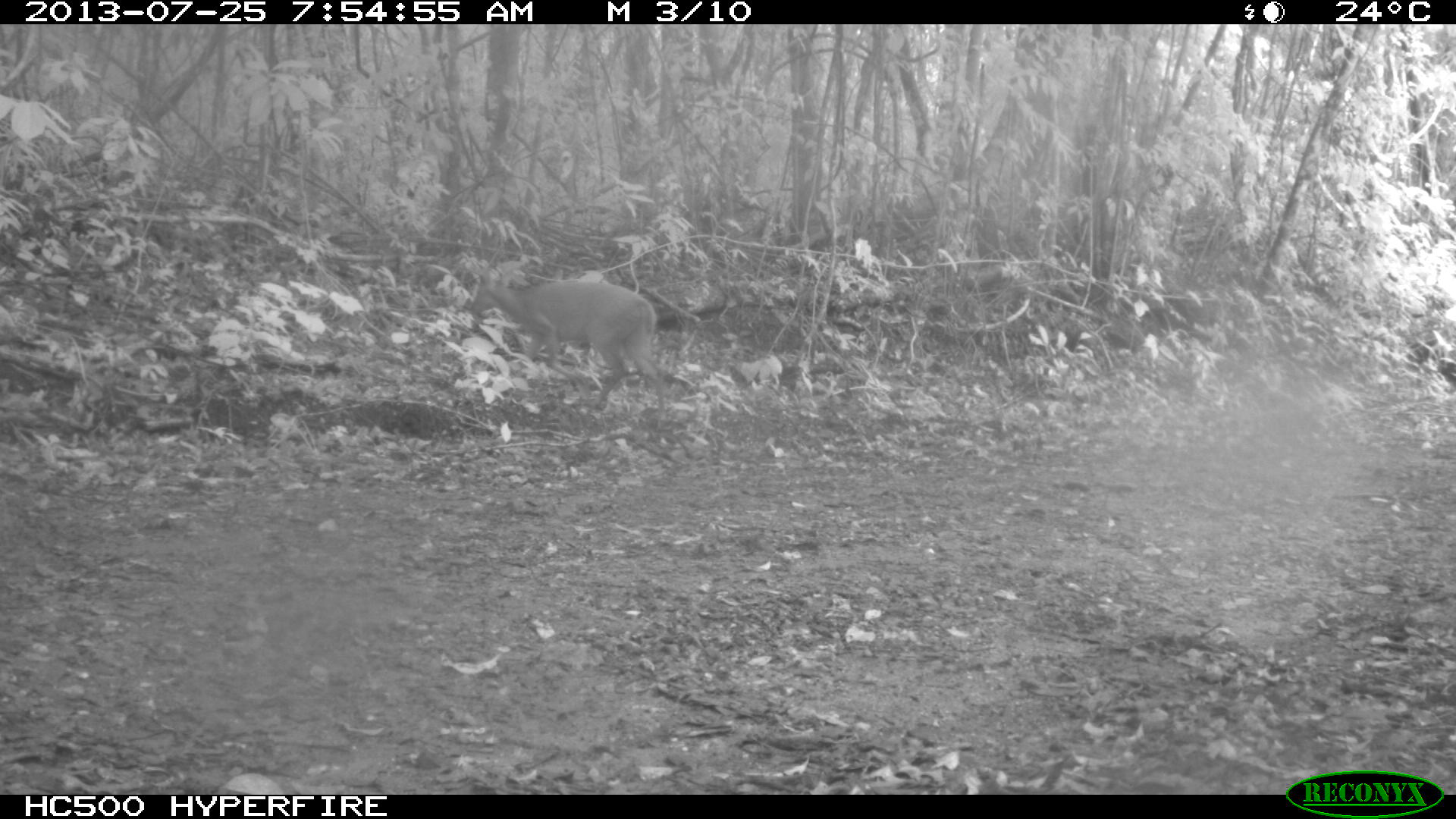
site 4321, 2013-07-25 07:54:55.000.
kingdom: Animalia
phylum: Chordata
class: Mammalia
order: Artiodactyla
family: Cervidae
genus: Mazama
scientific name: Mazama temama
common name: central american red brocket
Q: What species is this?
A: Mazama temama (central american red brocket).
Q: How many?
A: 1.